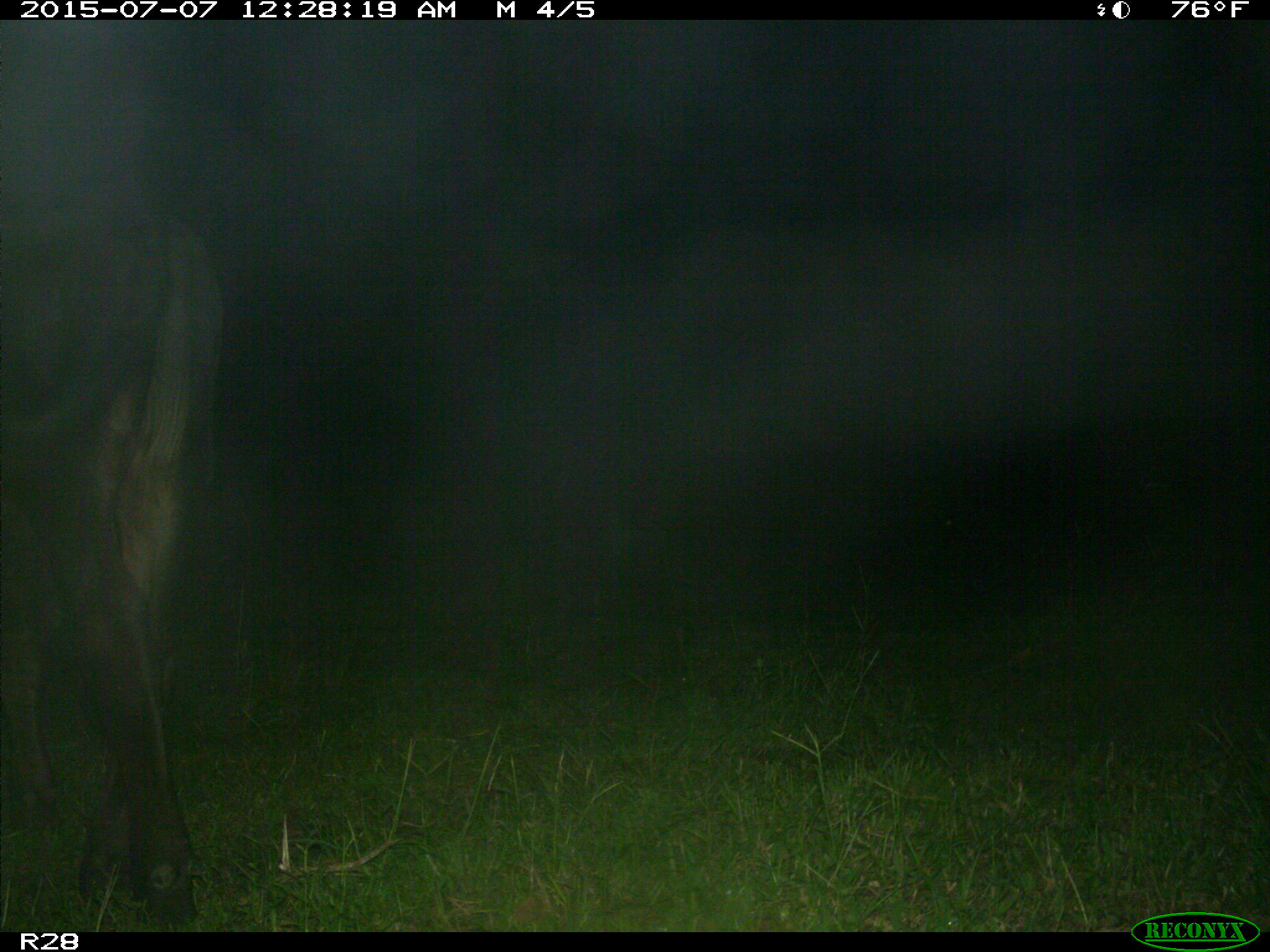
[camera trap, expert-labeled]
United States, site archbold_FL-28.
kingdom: Animalia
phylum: Chordata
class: Mammalia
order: Artiodactyla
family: Bovidae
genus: Bos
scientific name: Bos taurus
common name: domestic cow